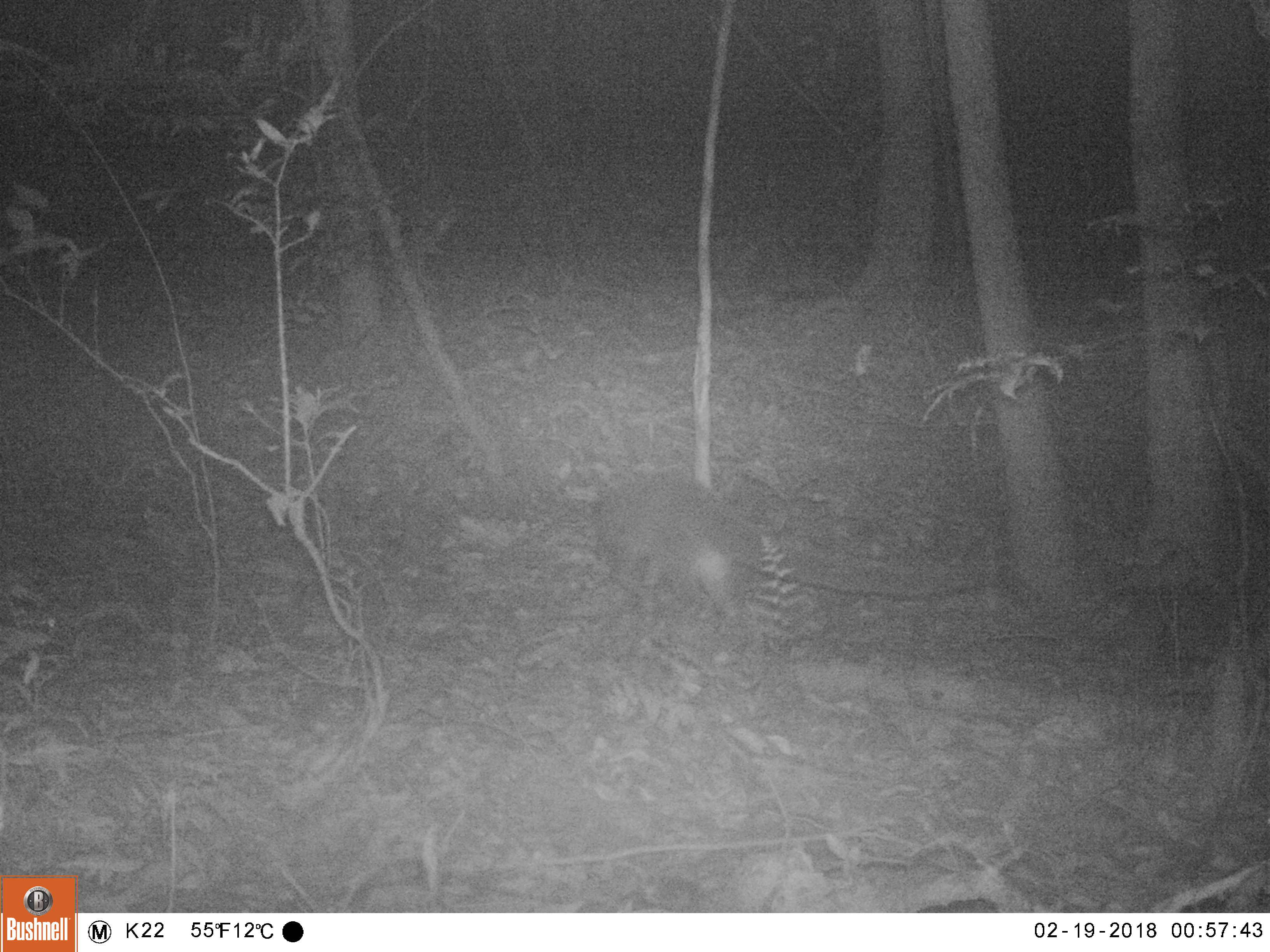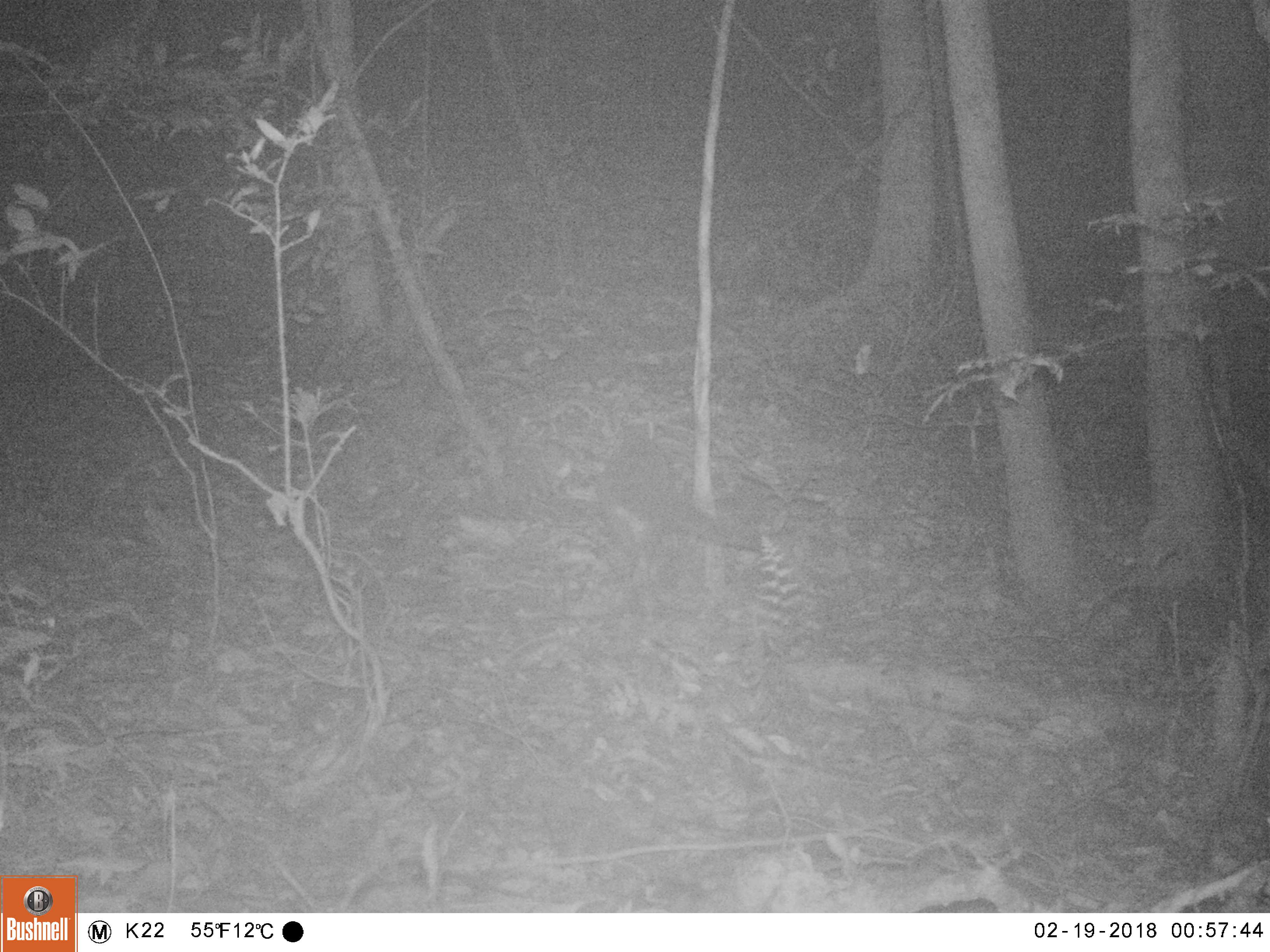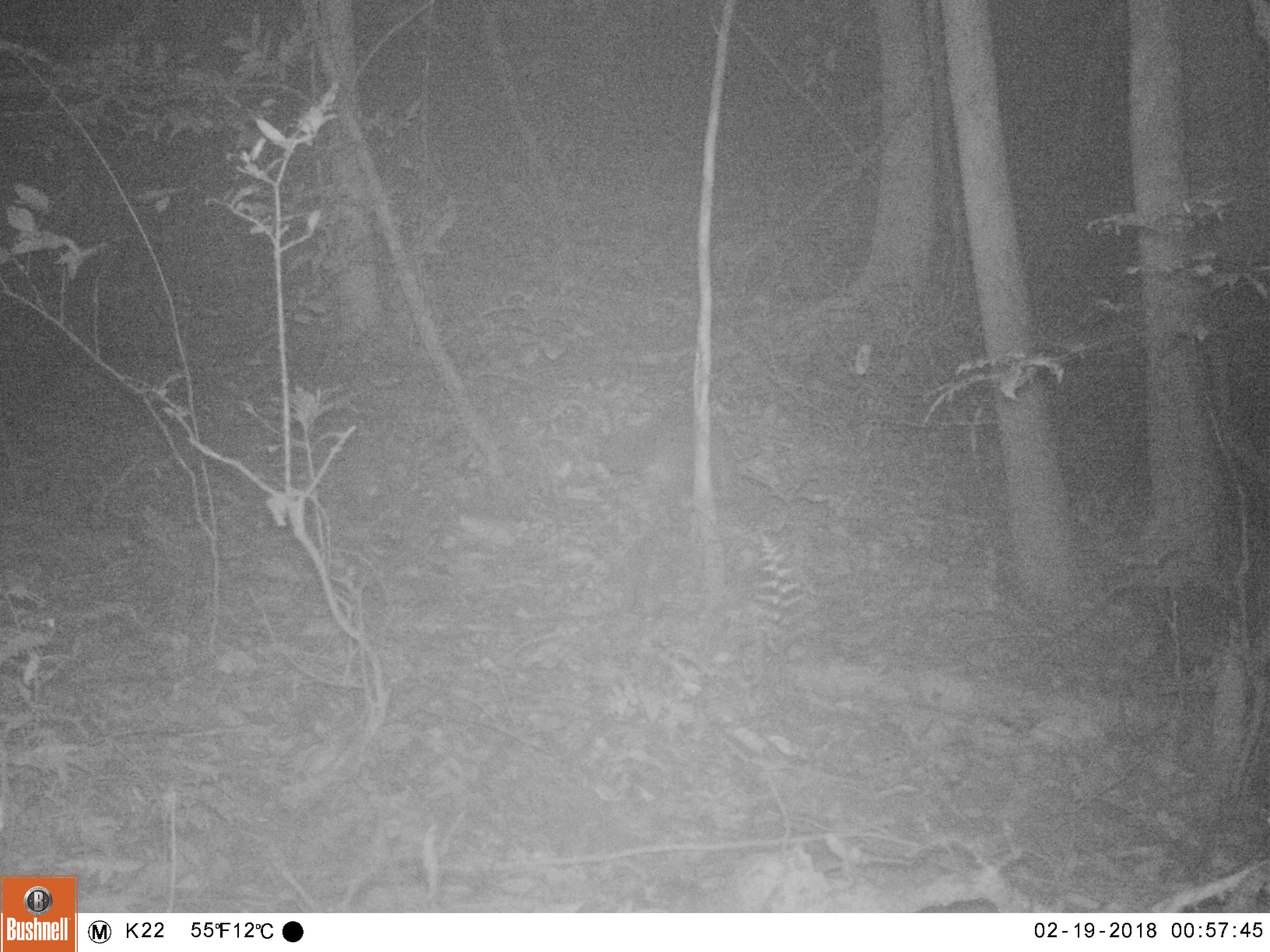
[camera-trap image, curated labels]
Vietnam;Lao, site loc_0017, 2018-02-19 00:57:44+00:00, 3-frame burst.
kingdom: Animalia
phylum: Chordata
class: Mammalia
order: Carnivora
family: Viverridae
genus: Paguma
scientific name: Paguma larvata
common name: masked palm civet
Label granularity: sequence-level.